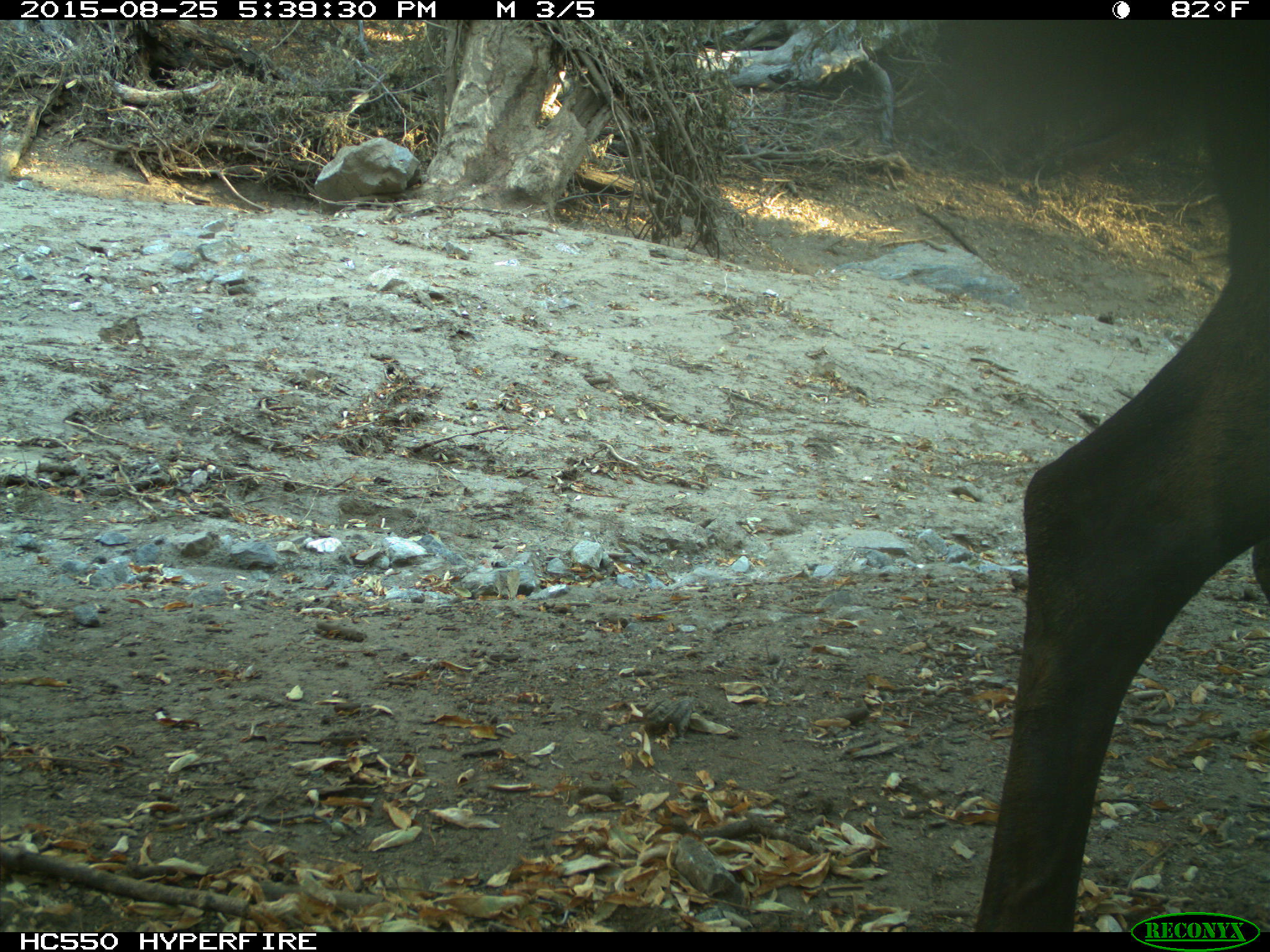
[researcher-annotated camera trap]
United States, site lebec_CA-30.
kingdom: Animalia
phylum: Chordata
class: Mammalia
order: Artiodactyla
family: Cervidae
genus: Cervus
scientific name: Cervus canadensis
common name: elk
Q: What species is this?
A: Cervus canadensis (elk).